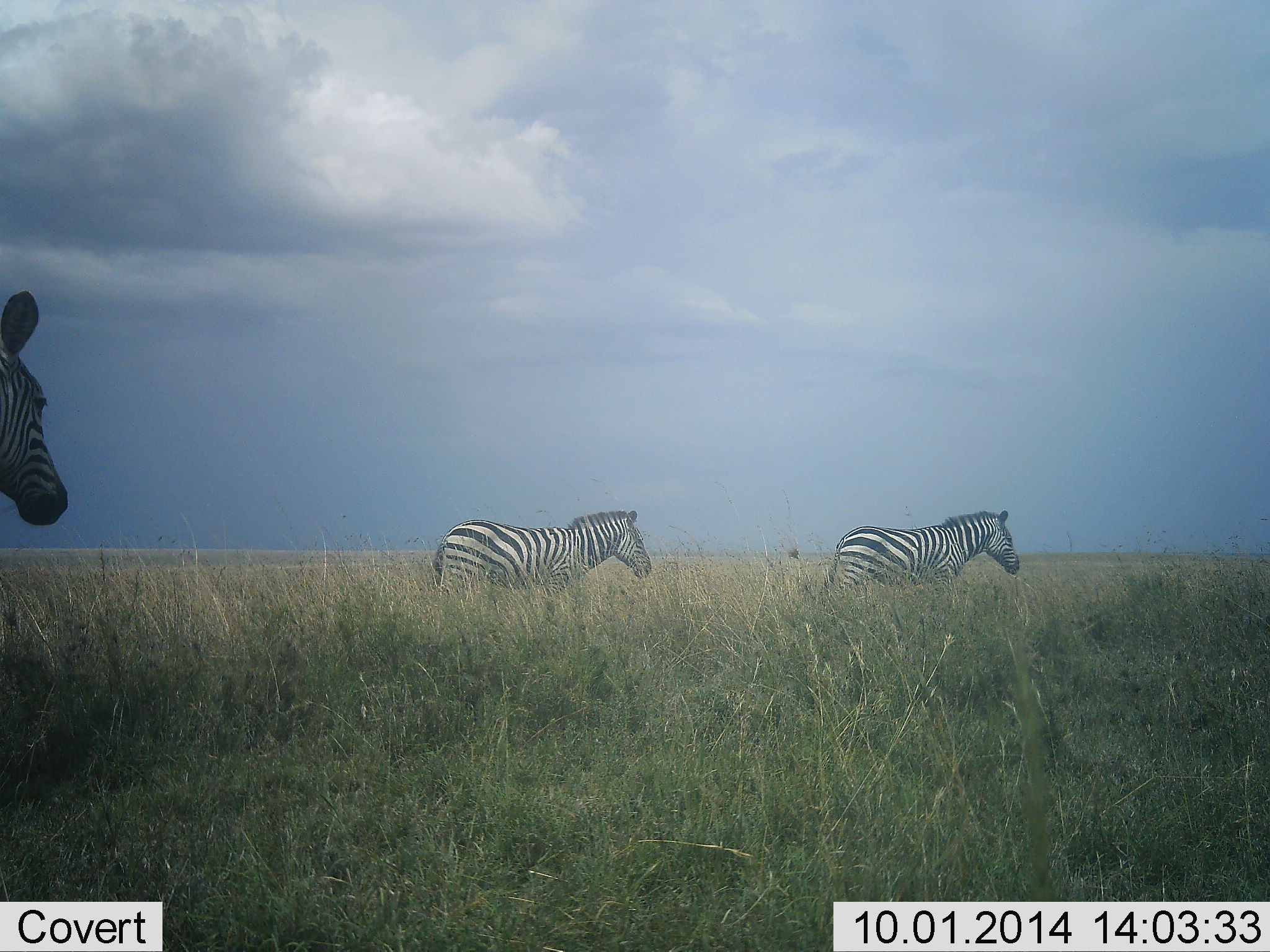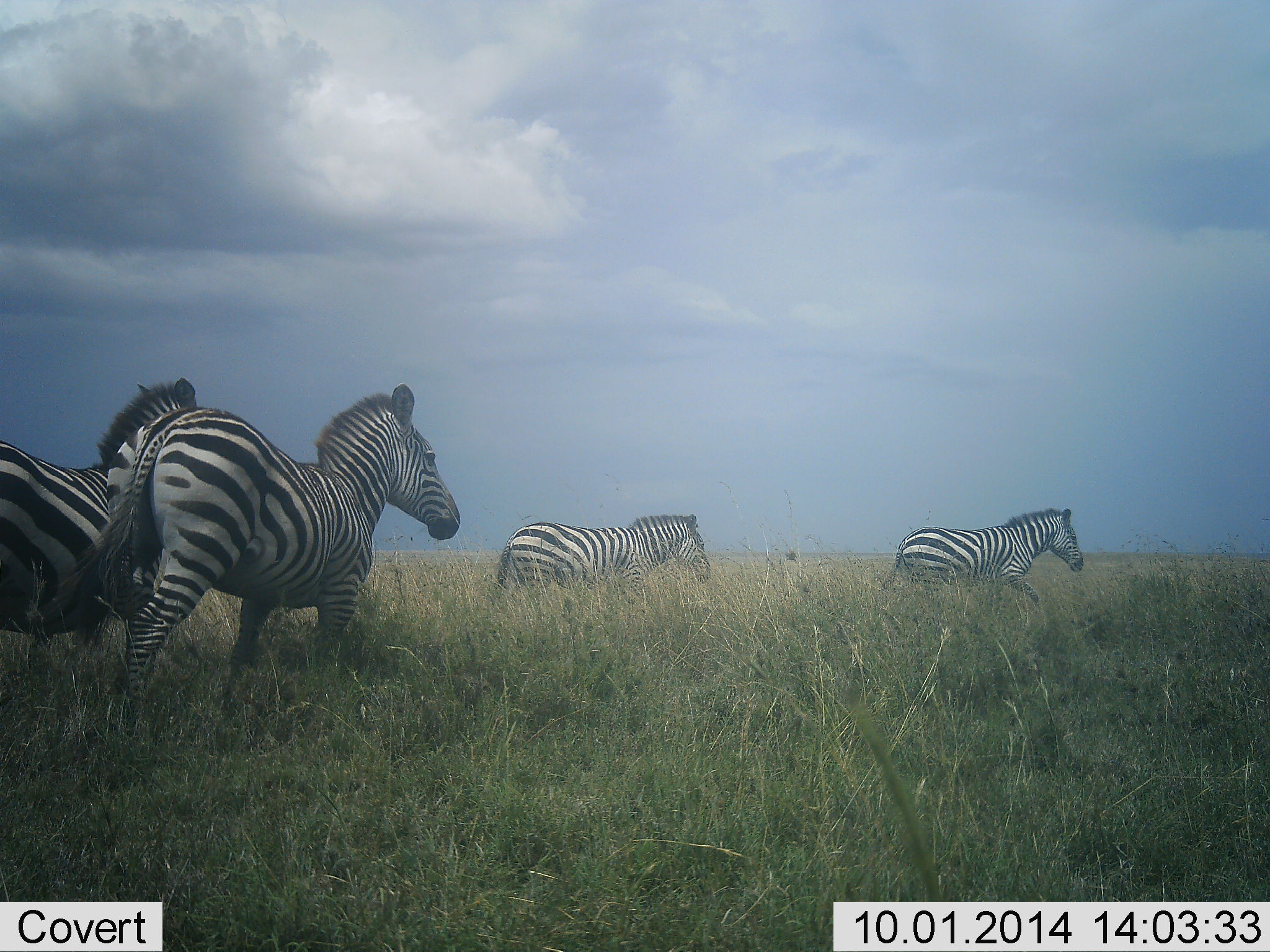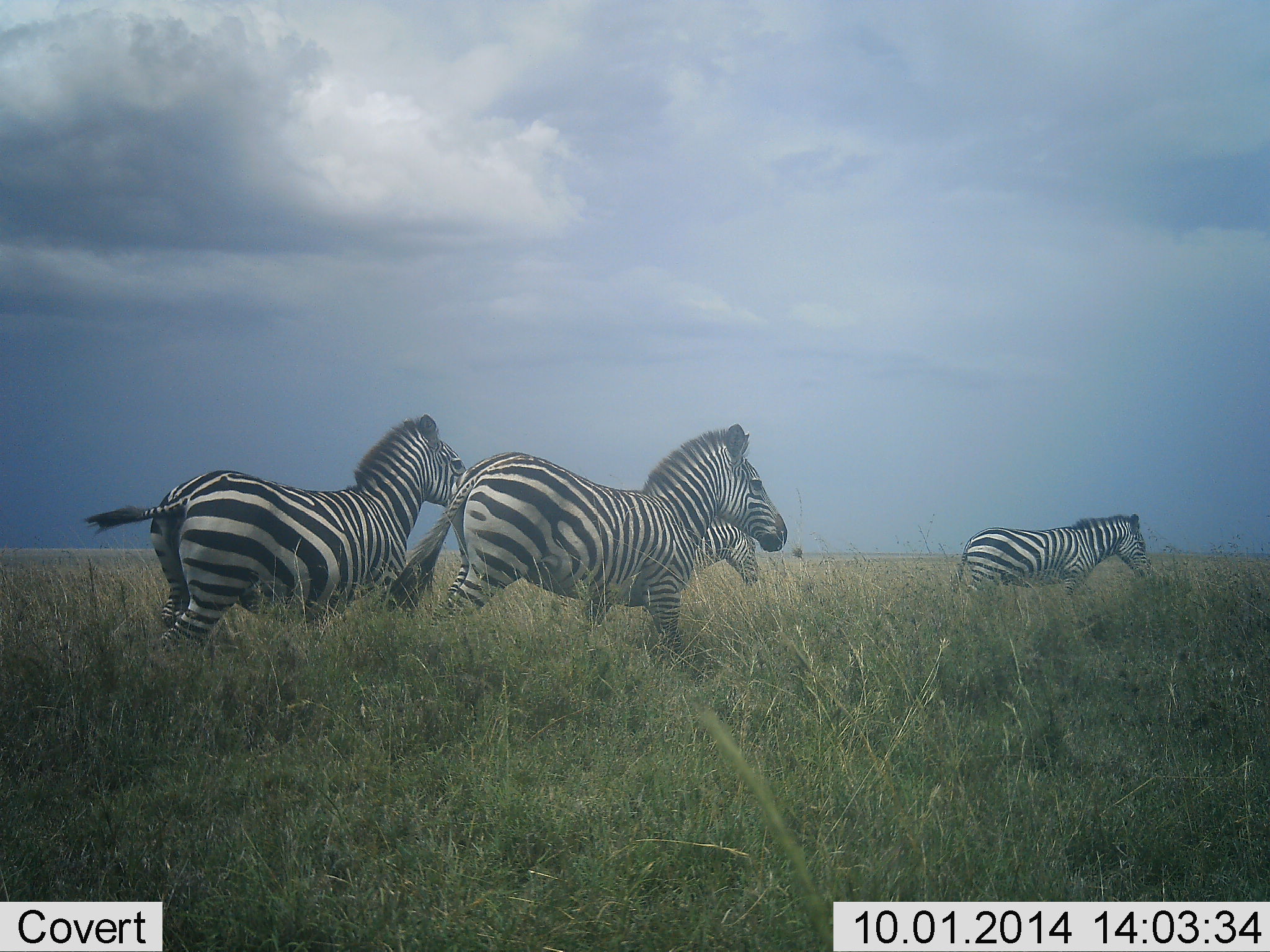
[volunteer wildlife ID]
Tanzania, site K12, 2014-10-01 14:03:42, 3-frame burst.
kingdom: Animalia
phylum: Chordata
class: Mammalia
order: Perissodactyla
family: Equidae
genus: Equus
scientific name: Equus quagga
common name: plains zebra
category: zebra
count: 4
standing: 0%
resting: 0%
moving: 100%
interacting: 0%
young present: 0%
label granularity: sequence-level